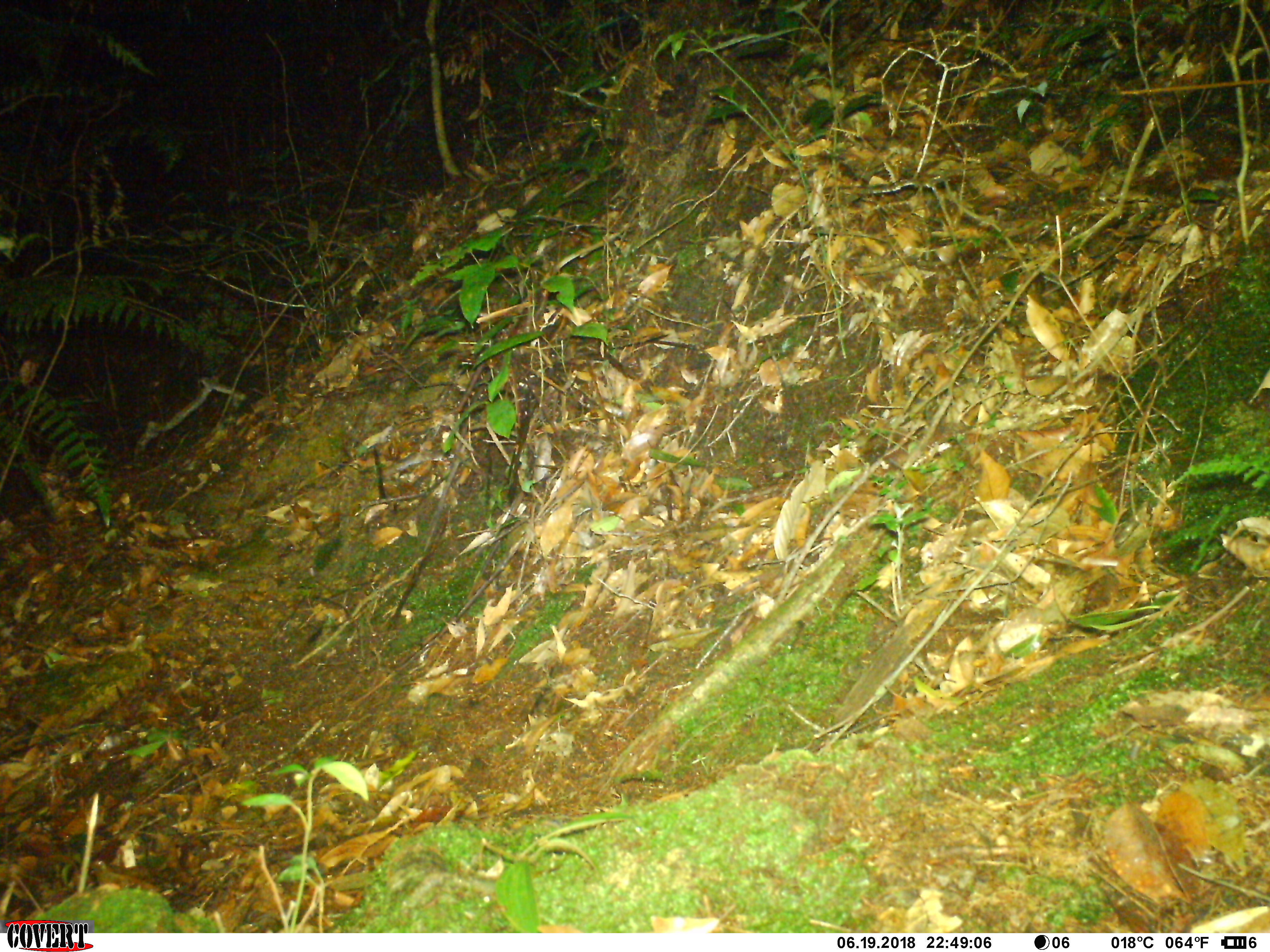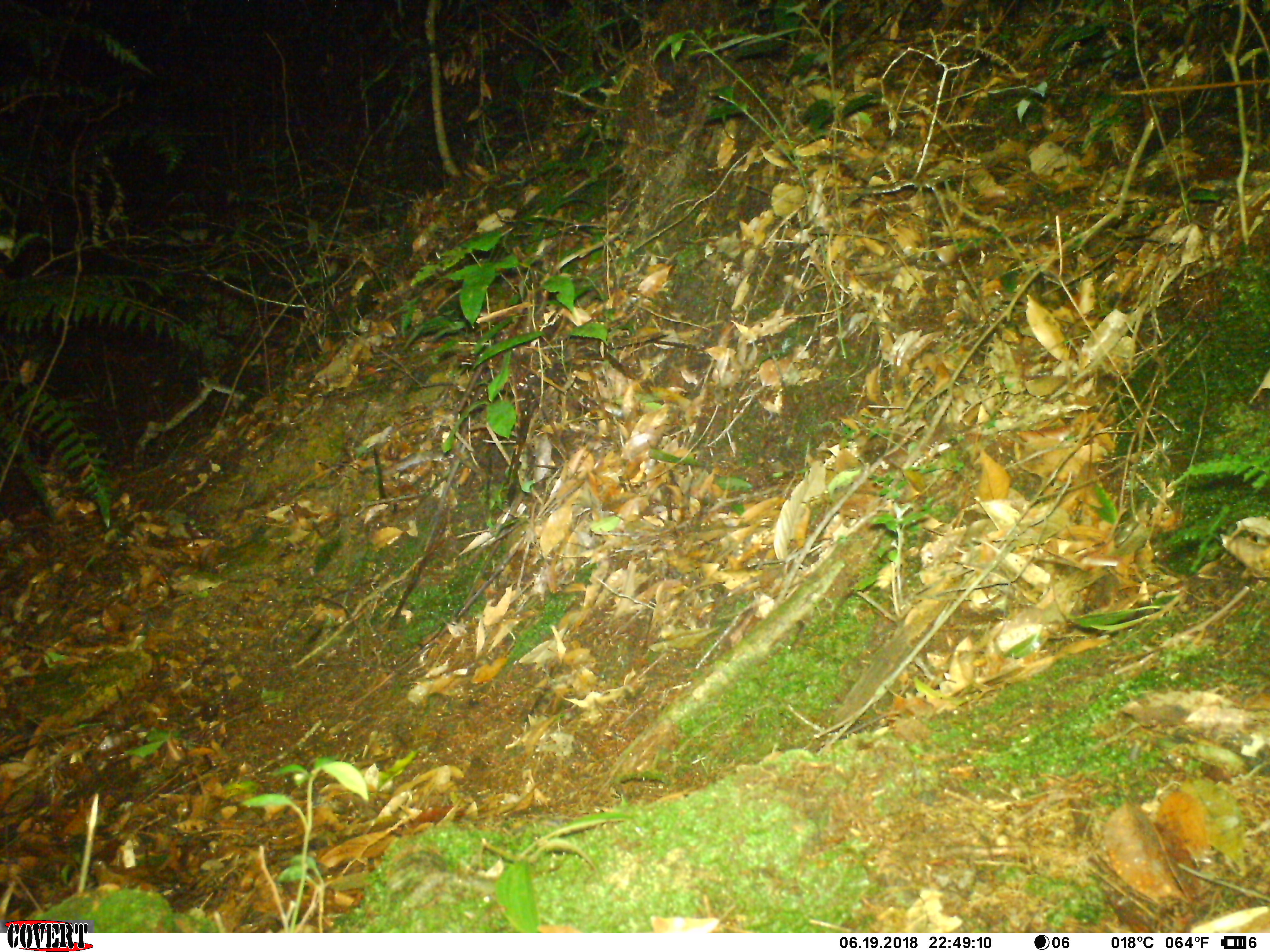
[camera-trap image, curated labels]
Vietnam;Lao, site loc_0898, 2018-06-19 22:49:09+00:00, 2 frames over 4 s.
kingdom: Animalia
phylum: Chordata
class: Mammalia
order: Rodentia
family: Hystricidae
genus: Atherurus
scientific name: Atherurus macrourus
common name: asiatic brush-tailed porcupine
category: asiatic brush tailed porcupine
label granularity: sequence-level